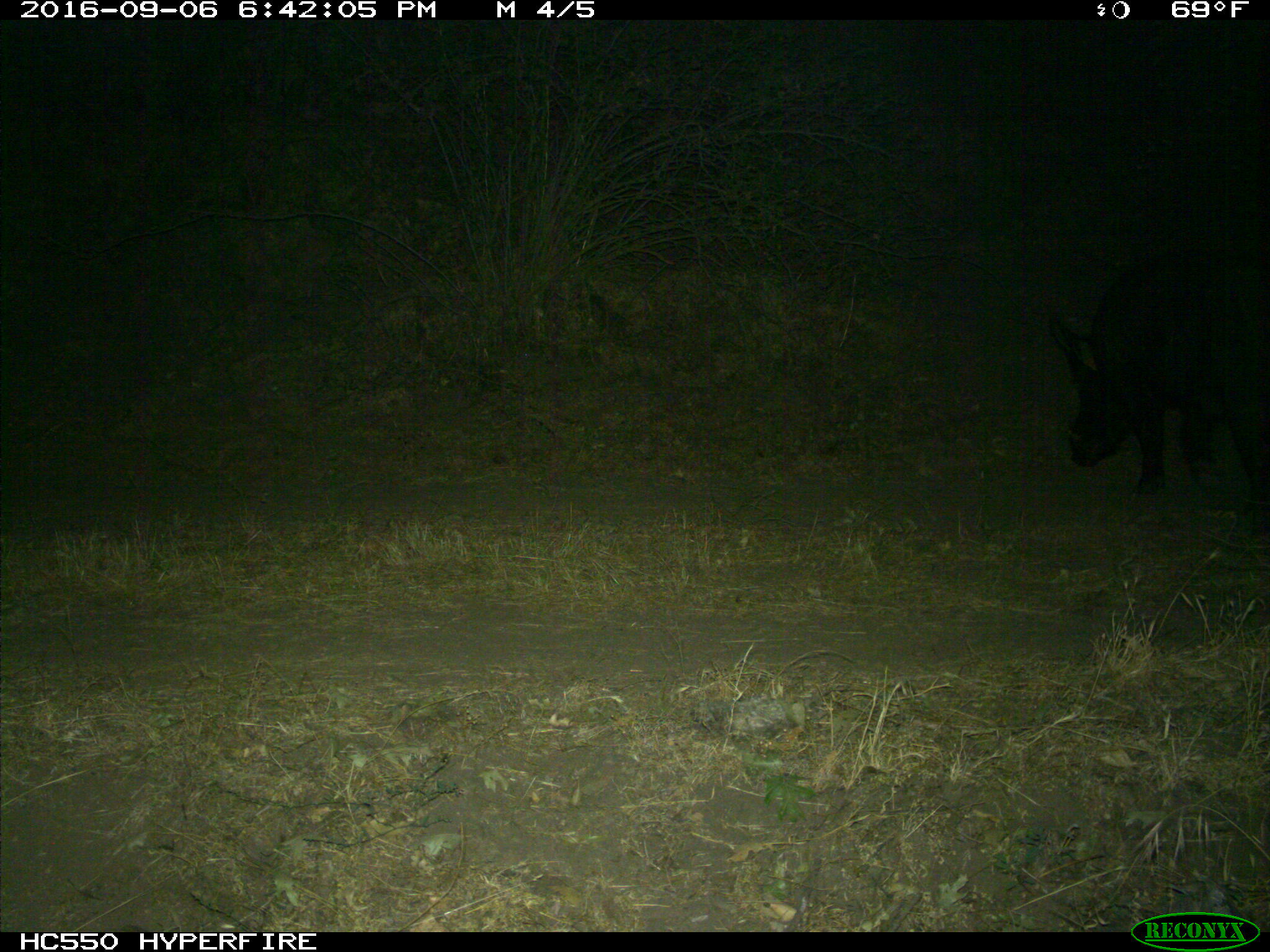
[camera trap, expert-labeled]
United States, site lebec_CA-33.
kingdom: Animalia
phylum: Chordata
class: Mammalia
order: Artiodactyla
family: Suidae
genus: Sus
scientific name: Sus scrofa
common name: wild boar